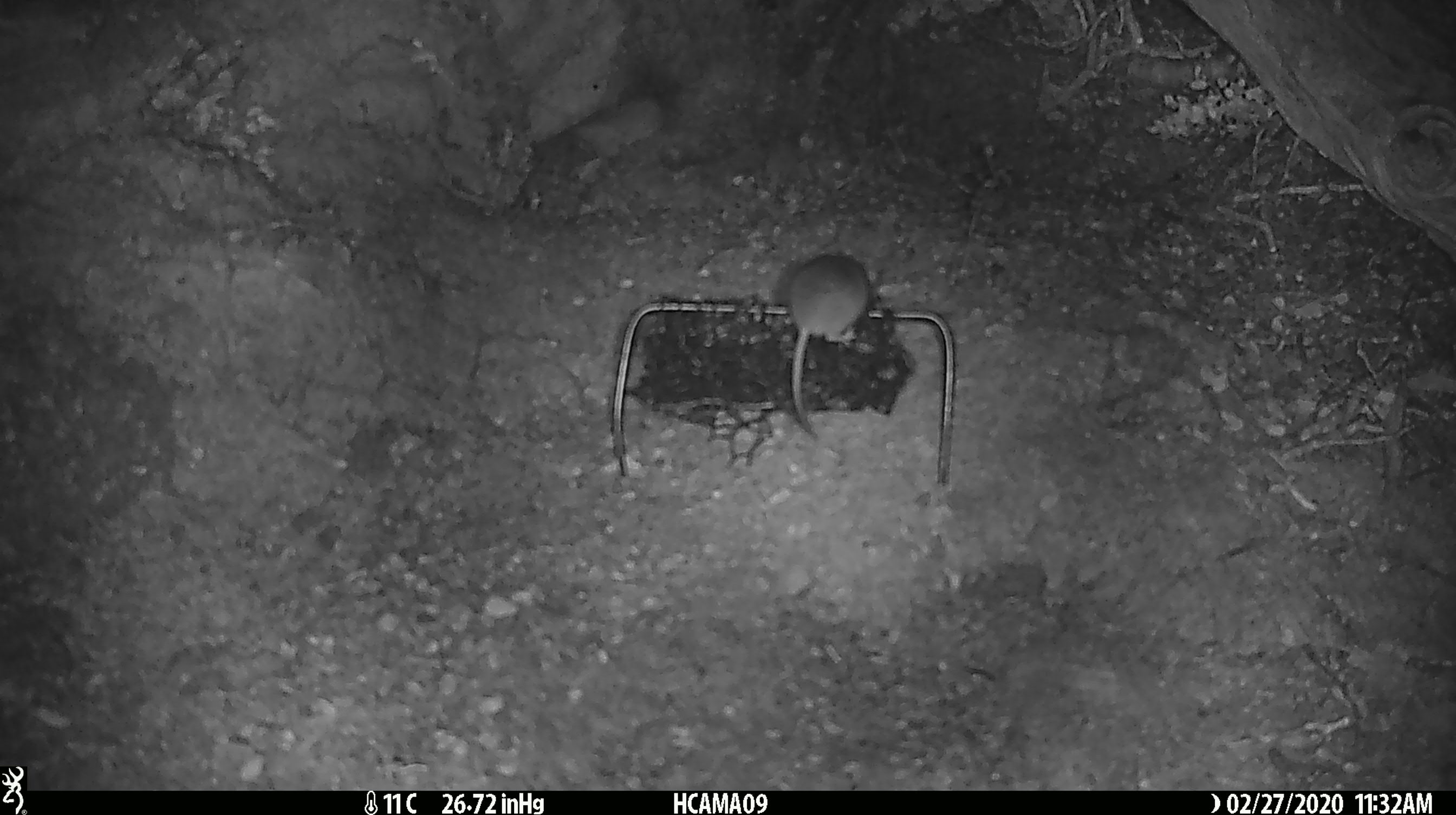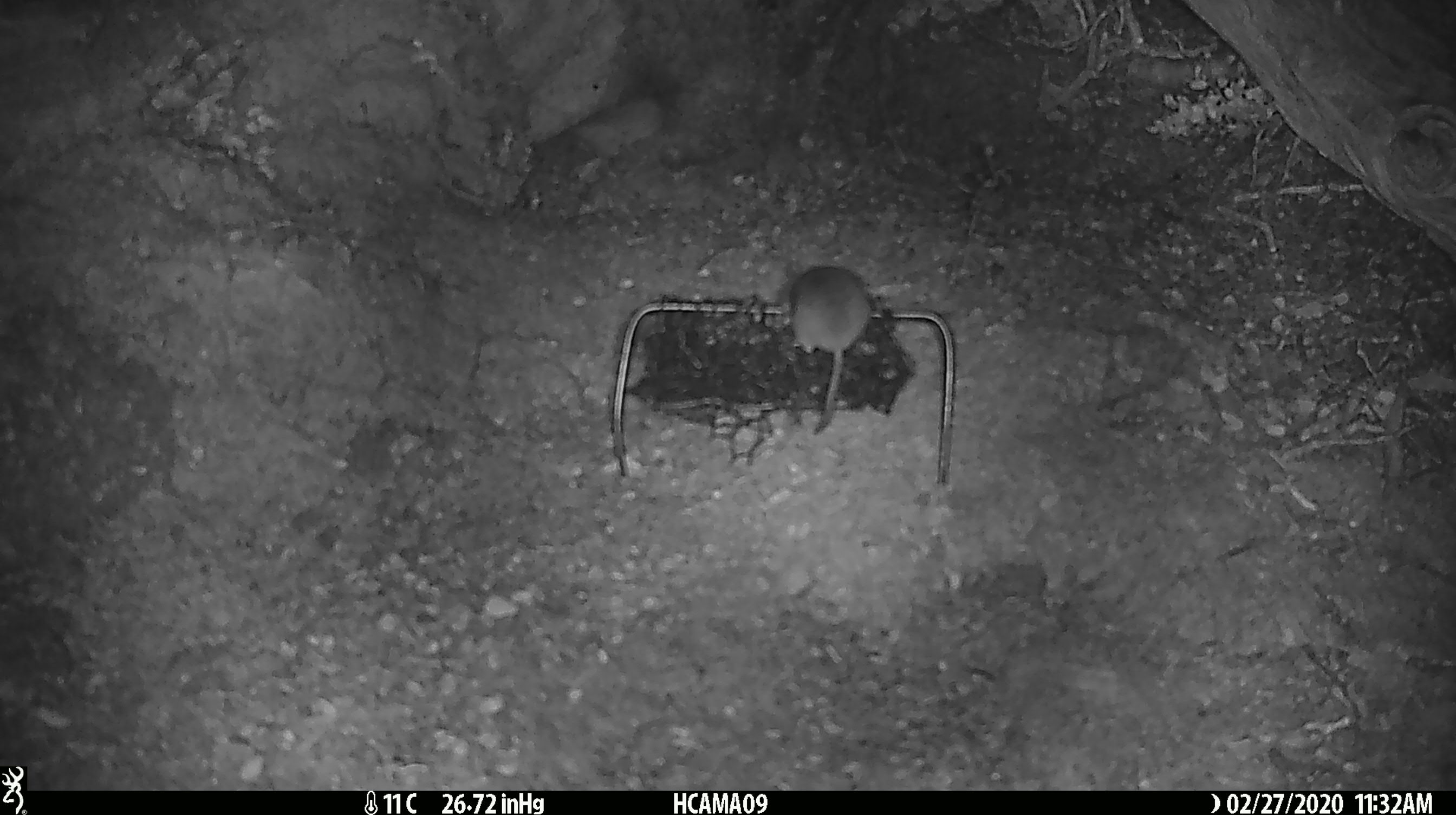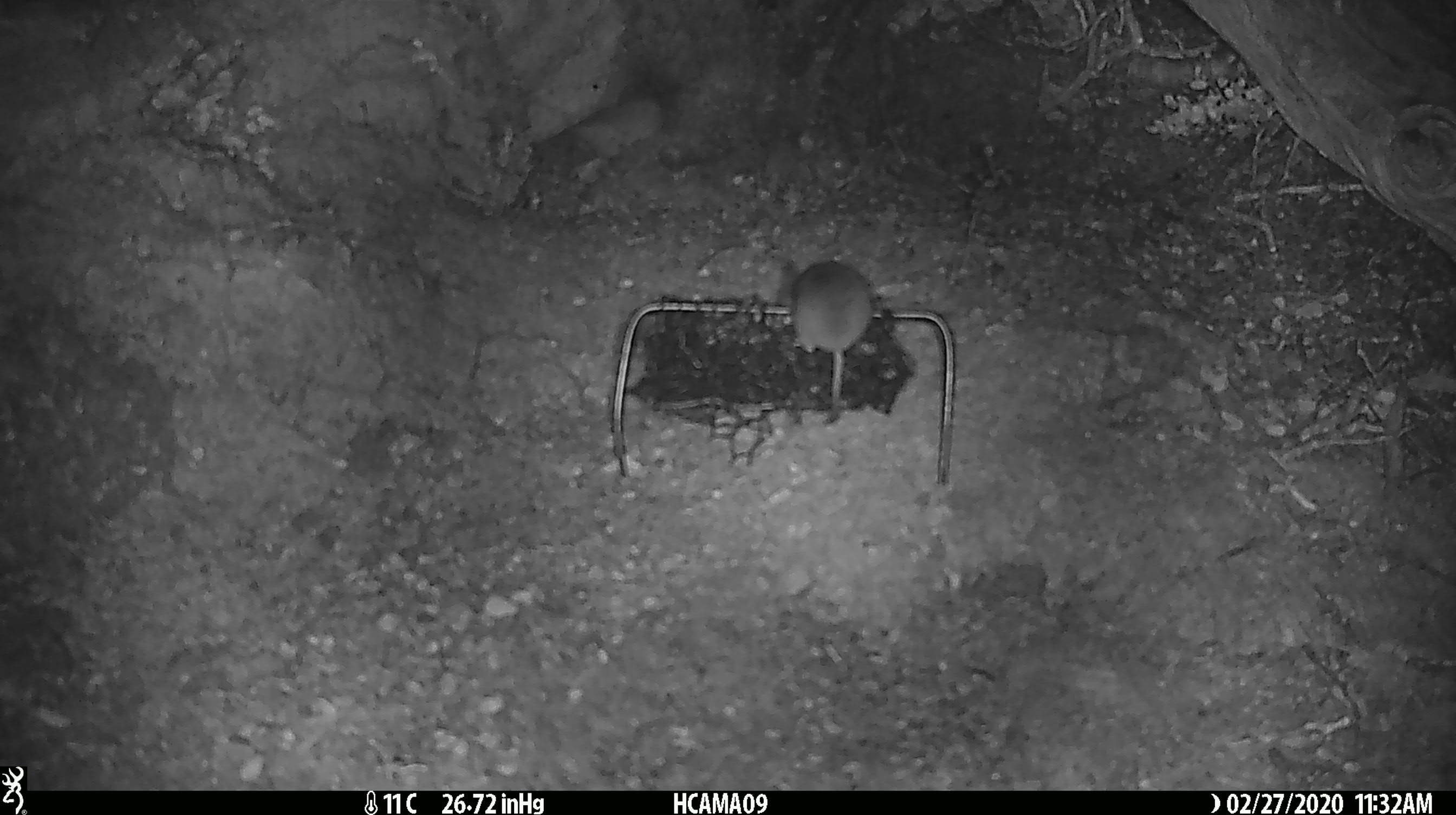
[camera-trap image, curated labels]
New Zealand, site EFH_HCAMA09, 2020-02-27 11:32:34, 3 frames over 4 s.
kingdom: Animalia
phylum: Chordata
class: Mammalia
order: Rodentia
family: Muridae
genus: Mus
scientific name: Mus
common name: mouse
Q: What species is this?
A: Mouse (Mus).